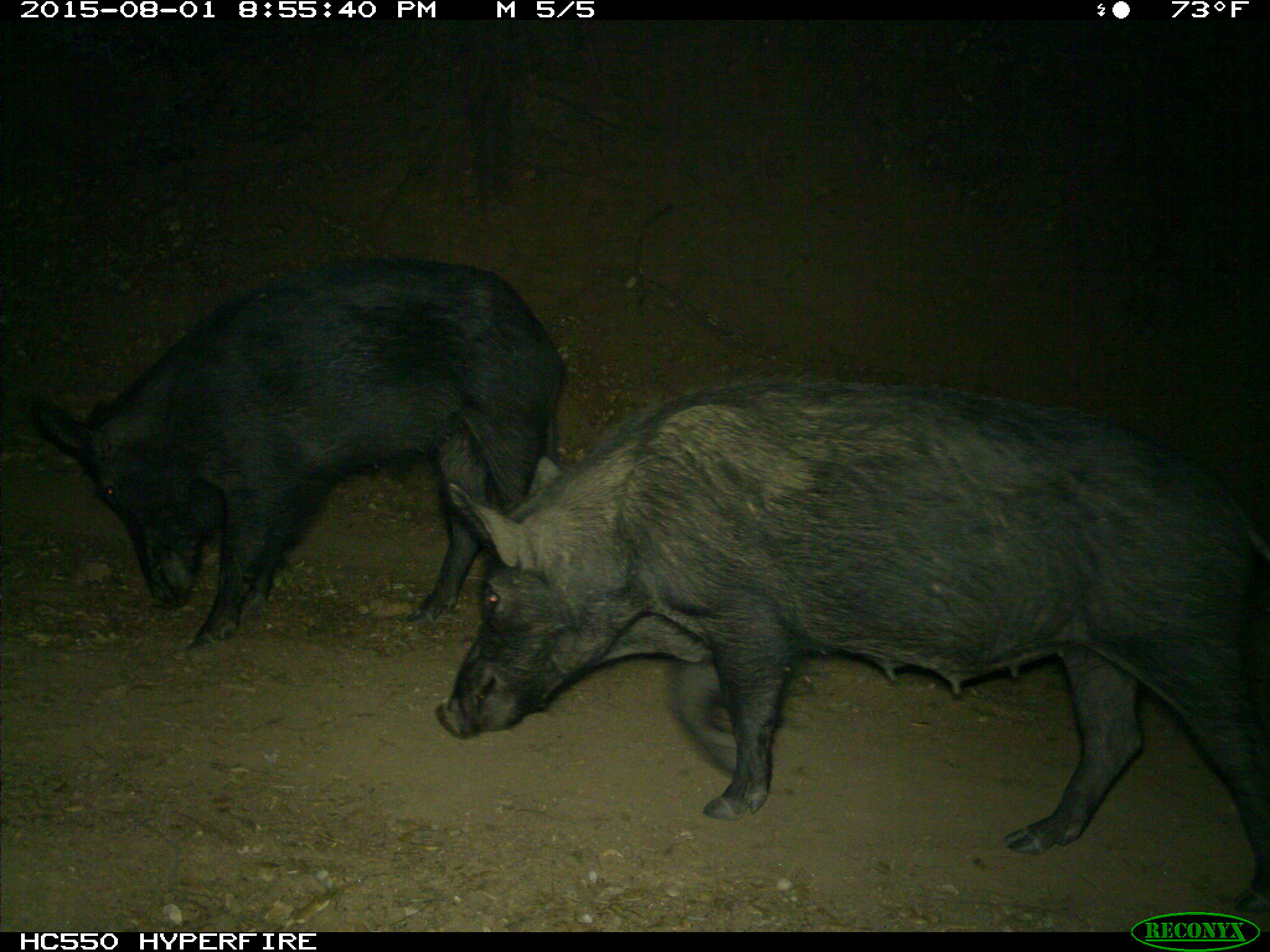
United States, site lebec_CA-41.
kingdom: Animalia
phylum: Chordata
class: Mammalia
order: Artiodactyla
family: Suidae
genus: Sus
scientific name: Sus scrofa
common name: wild boar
Sus scrofa (wild boar).